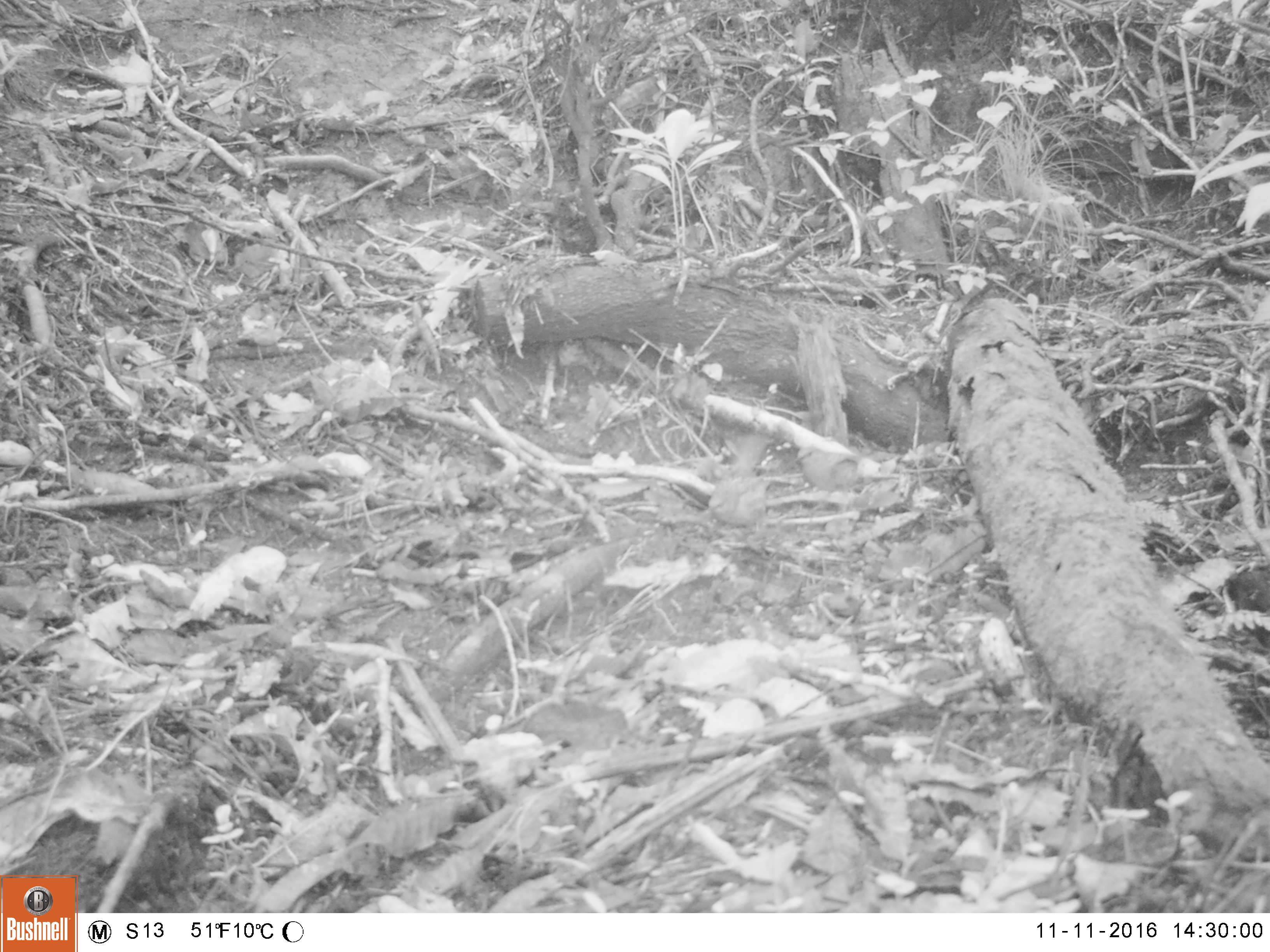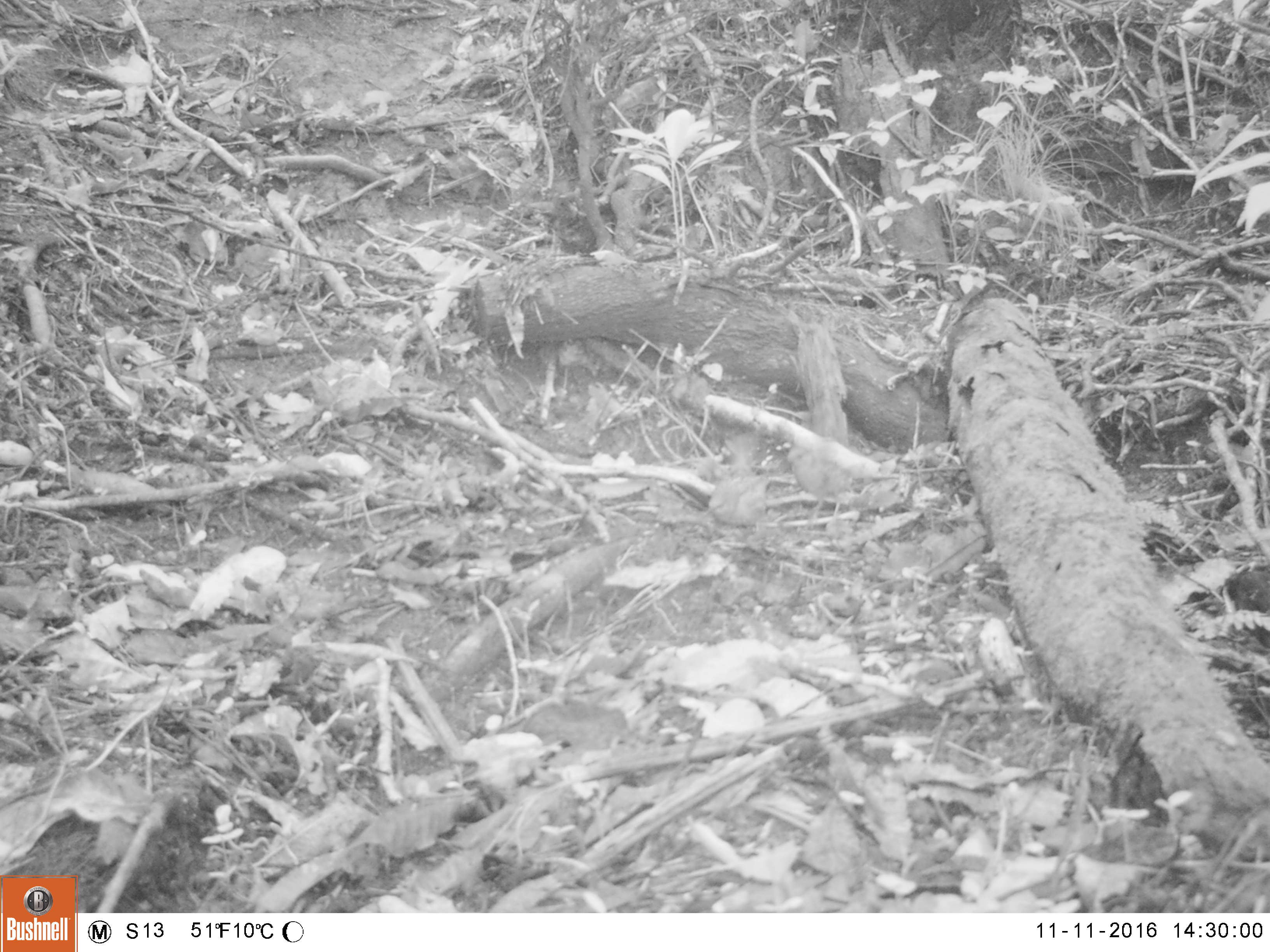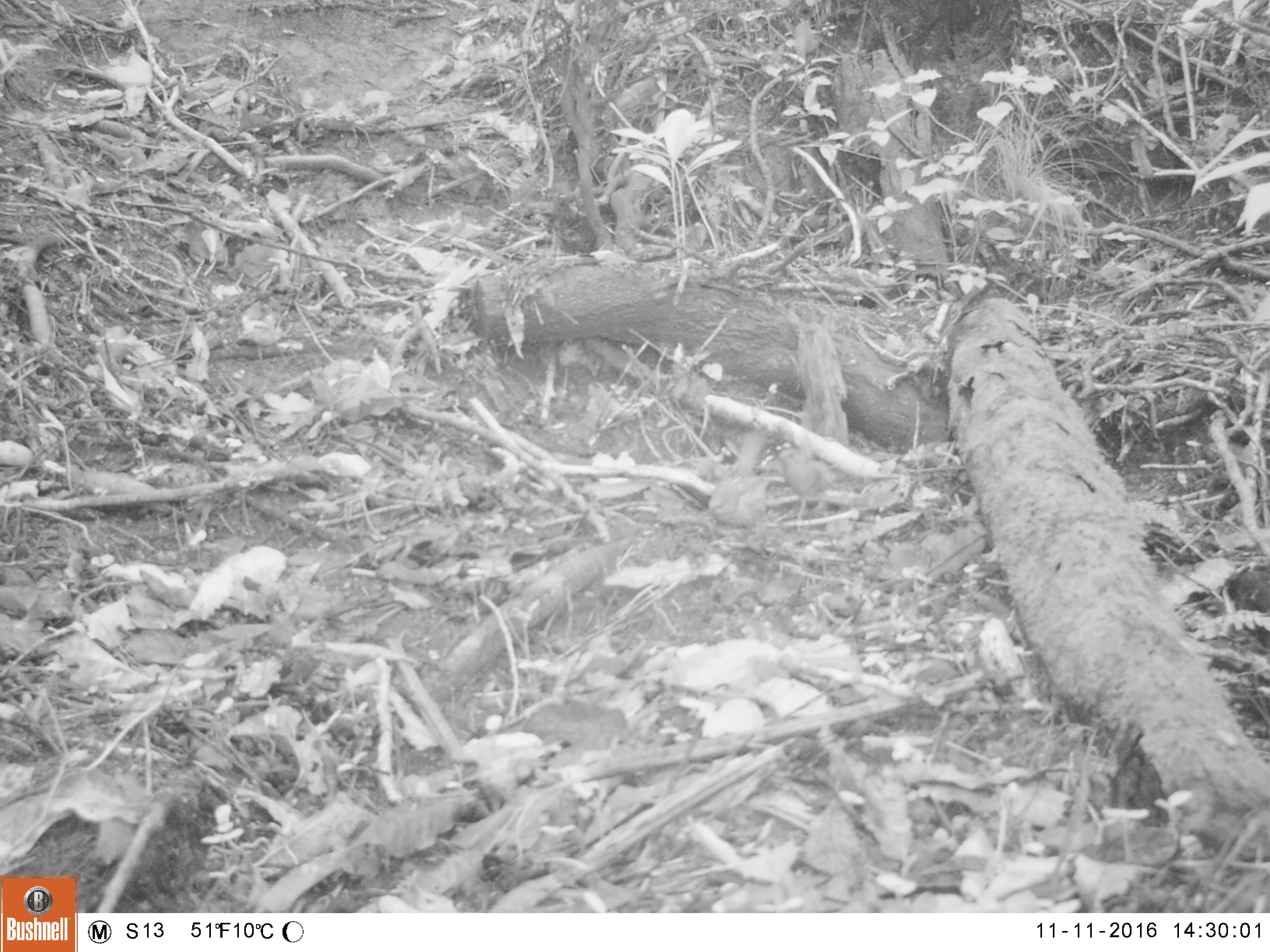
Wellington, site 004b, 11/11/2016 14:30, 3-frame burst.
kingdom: Animalia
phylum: Chordata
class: Aves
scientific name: Aves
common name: bird